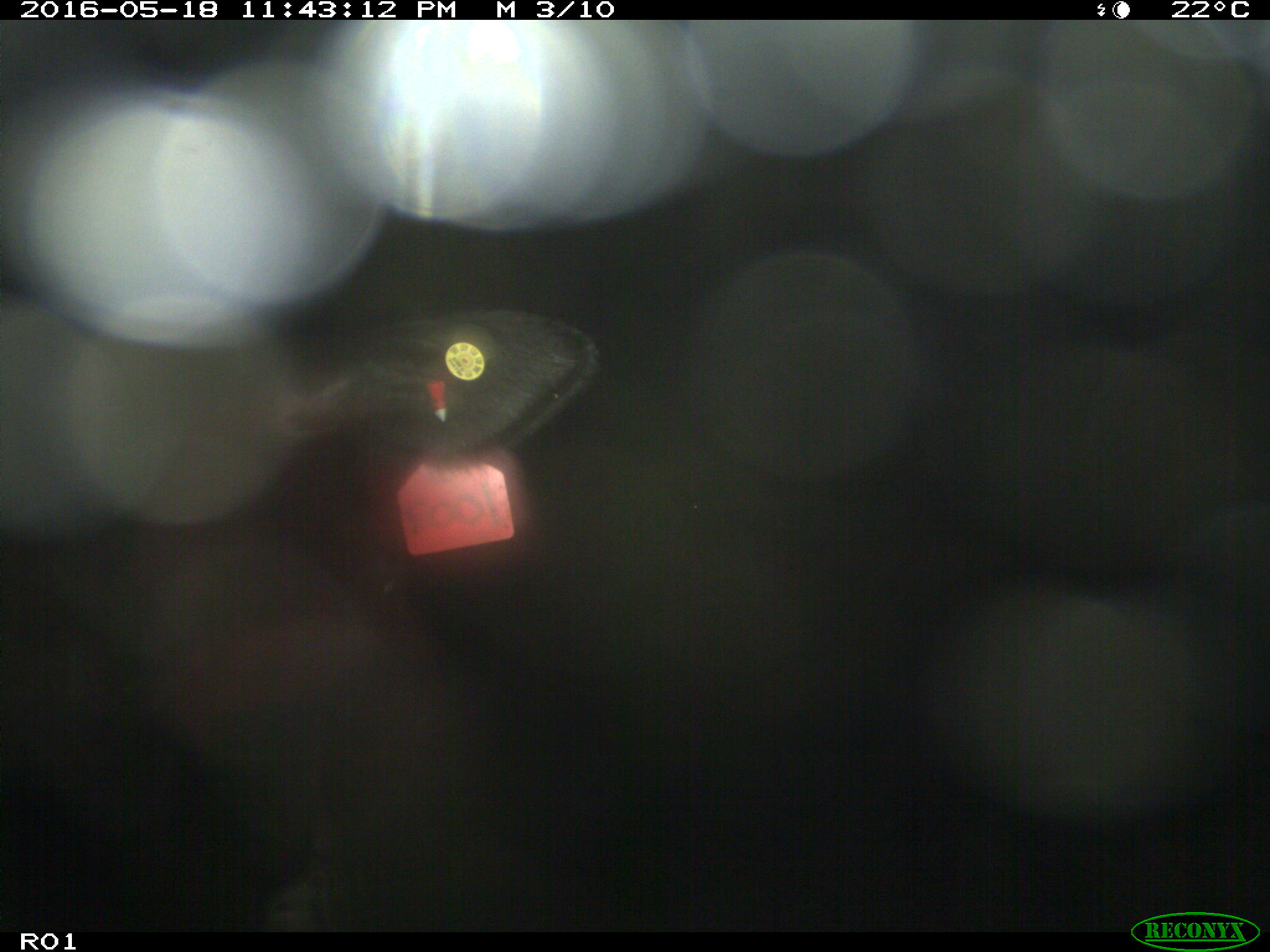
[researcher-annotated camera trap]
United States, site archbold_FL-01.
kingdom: Animalia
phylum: Chordata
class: Mammalia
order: Artiodactyla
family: Bovidae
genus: Bos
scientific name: Bos taurus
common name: domestic cow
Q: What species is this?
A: Bos taurus (domestic cow).